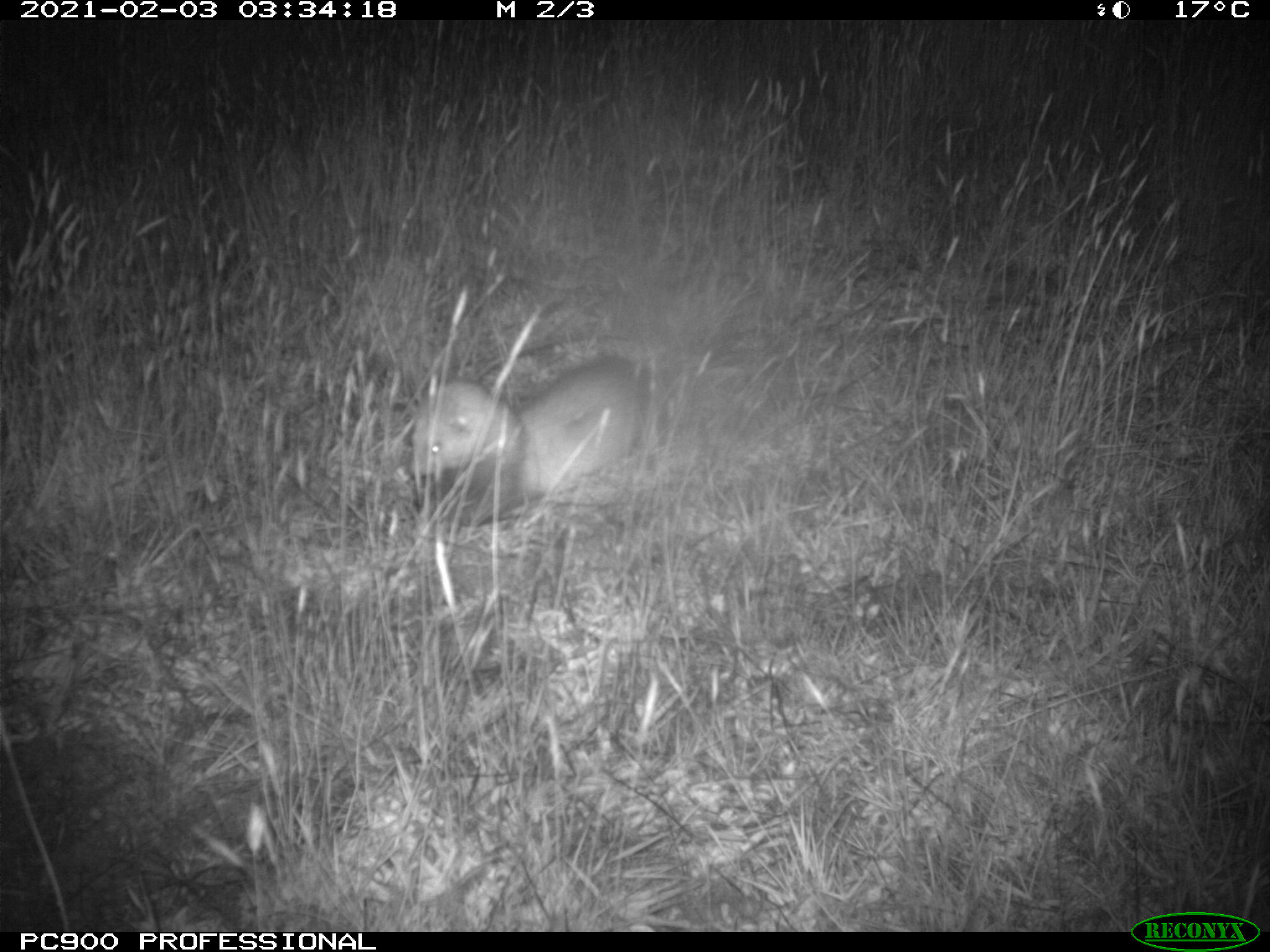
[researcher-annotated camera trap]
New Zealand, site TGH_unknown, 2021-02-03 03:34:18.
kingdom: Animalia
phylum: Chordata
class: Mammalia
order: Carnivora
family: Mustelidae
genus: Mustela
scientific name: Mustela furo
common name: ferret